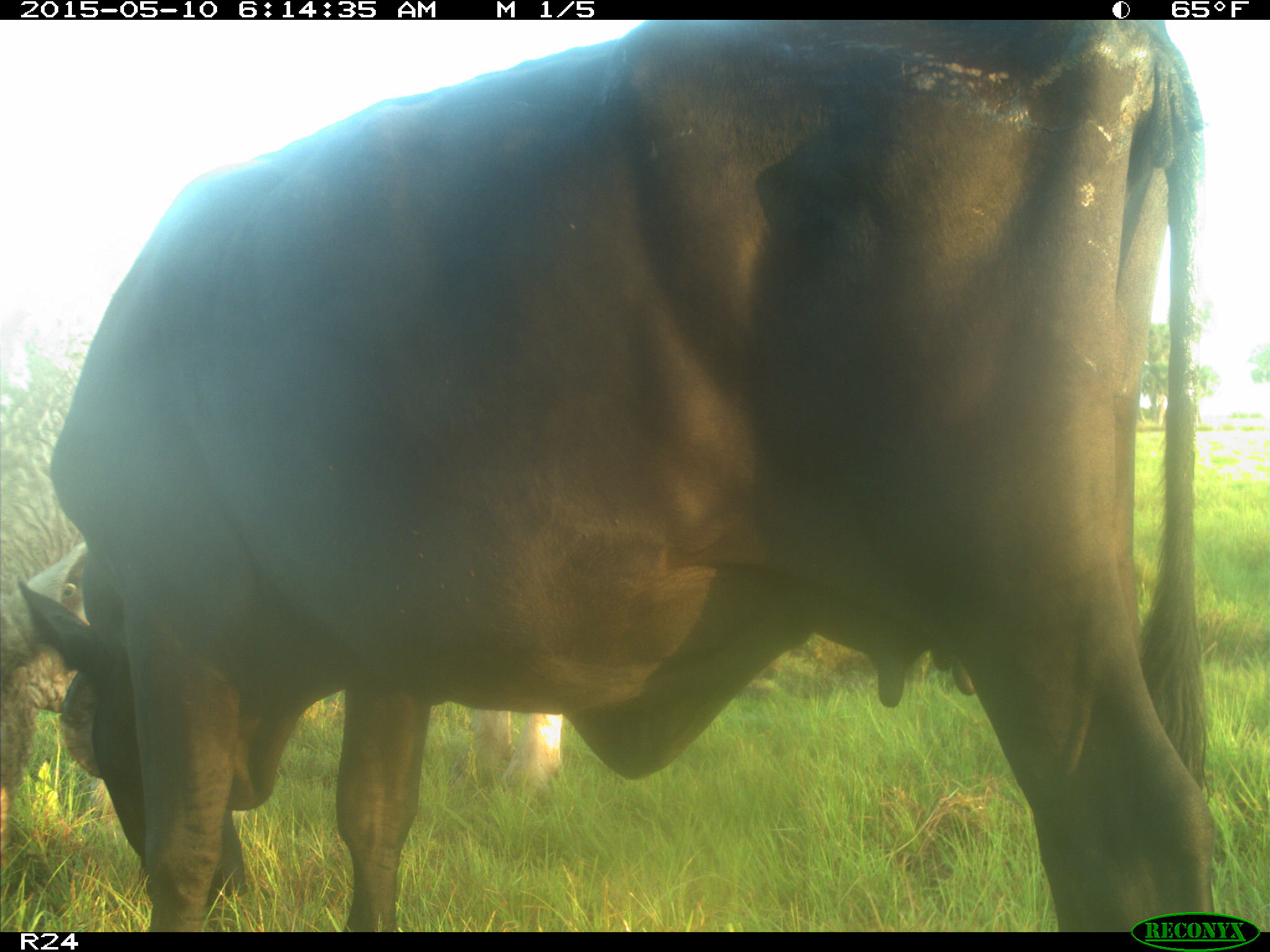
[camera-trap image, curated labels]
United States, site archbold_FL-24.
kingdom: Animalia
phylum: Chordata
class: Mammalia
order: Artiodactyla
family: Bovidae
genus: Bos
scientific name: Bos taurus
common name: domestic cow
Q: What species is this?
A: Bos taurus (domestic cow).